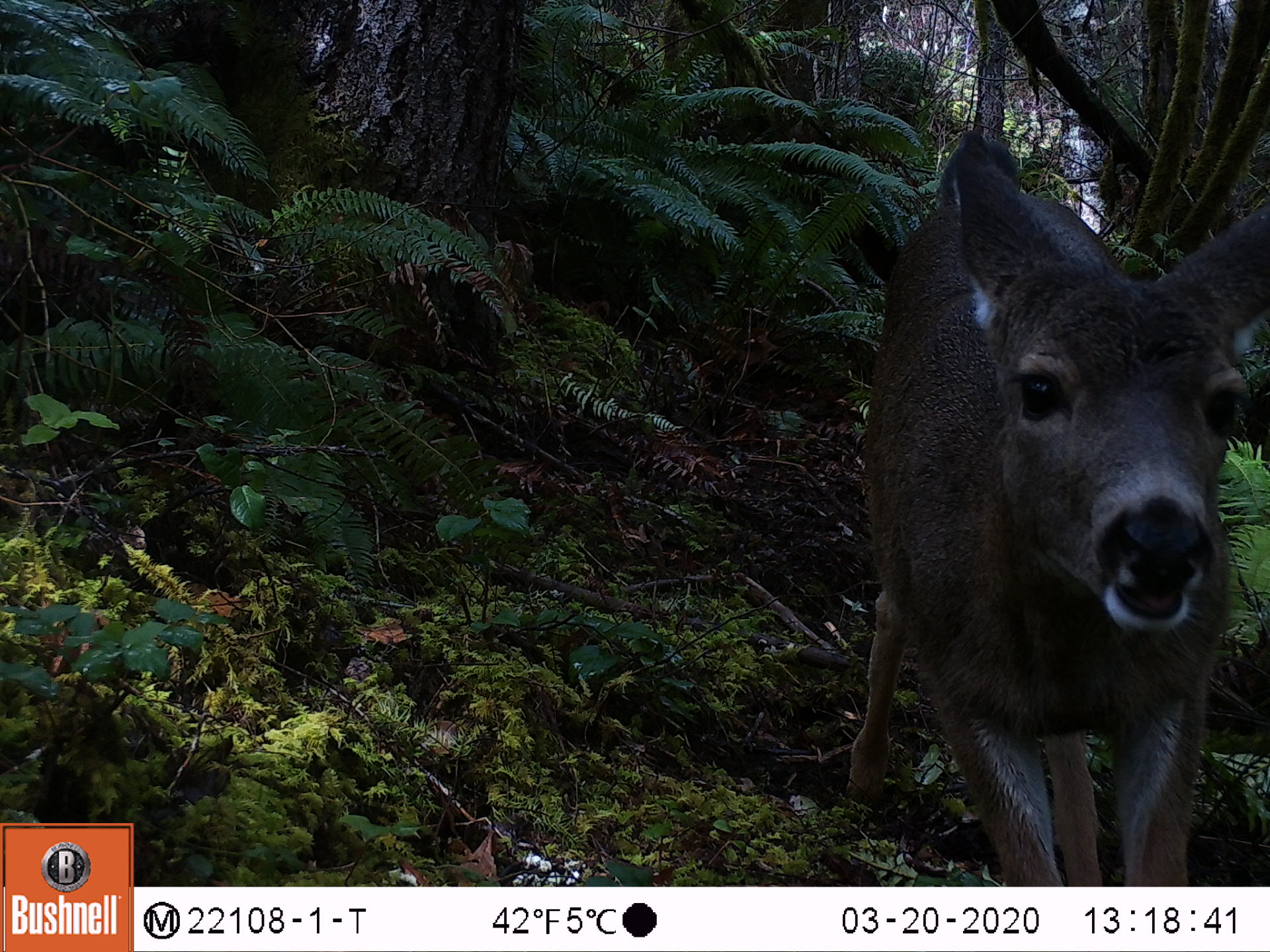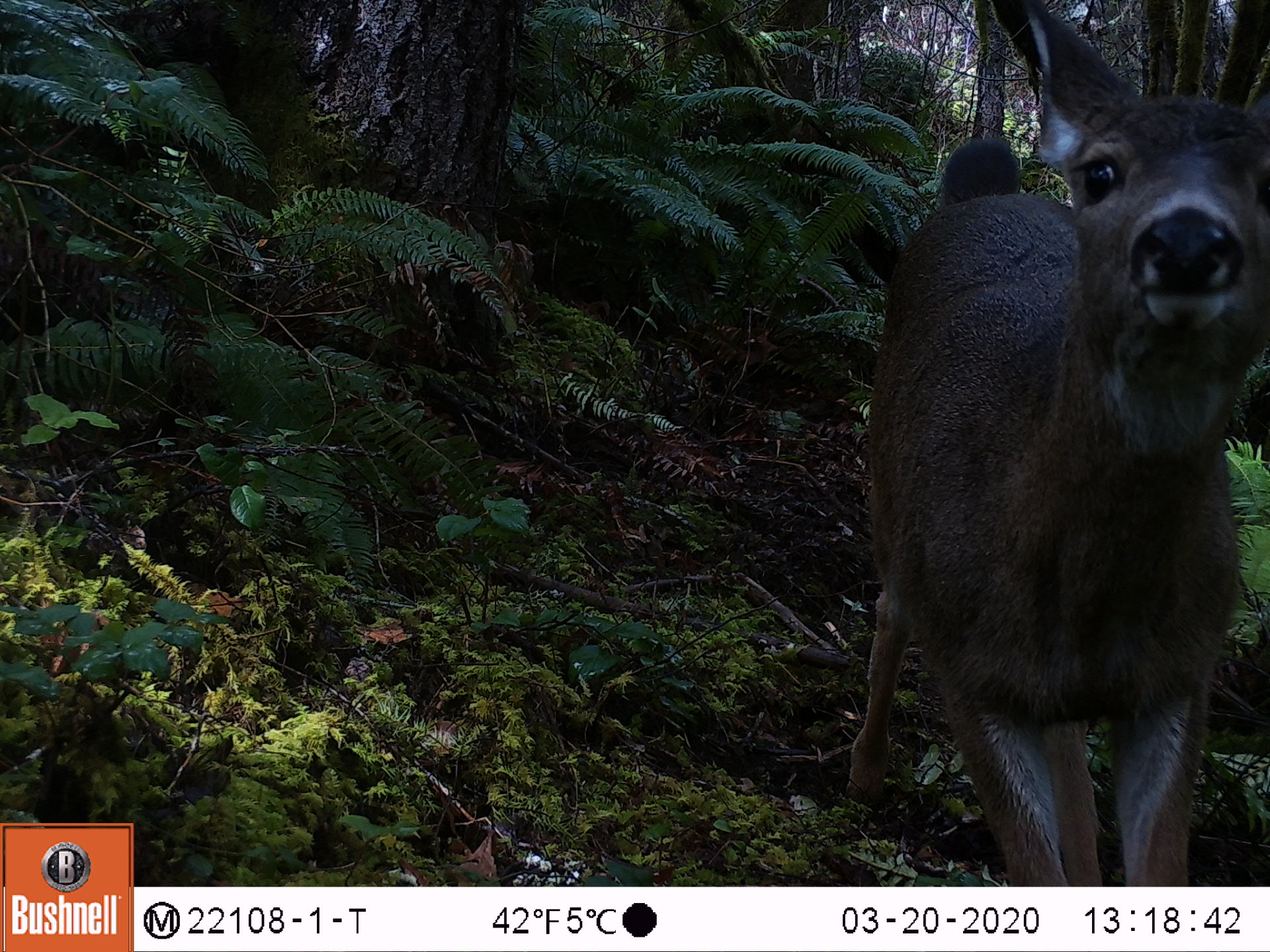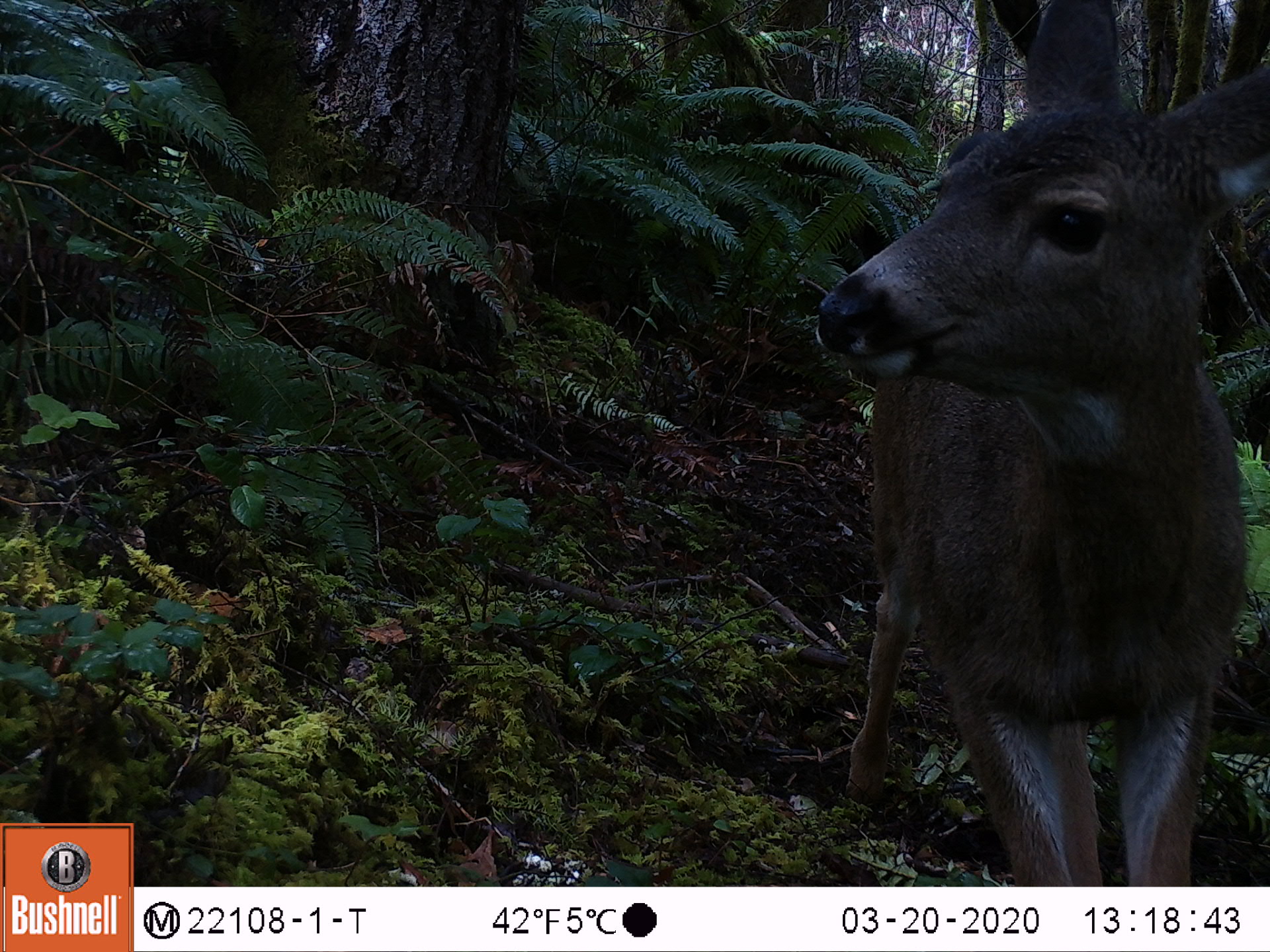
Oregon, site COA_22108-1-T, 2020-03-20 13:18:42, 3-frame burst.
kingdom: Animalia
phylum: Chordata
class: Mammalia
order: Artiodactyla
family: Cervidae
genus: Odocoileus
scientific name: Odocoileus hemionus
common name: black-tailed deer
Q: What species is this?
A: Black-tailed deer (Odocoileus hemionus).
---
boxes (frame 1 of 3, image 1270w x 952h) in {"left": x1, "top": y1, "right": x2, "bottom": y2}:
black-tailed deer: {"left": 812, "top": 119, "right": 1269, "bottom": 883}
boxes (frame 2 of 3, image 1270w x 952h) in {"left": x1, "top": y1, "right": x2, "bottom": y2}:
black-tailed deer: {"left": 837, "top": 0, "right": 1269, "bottom": 883}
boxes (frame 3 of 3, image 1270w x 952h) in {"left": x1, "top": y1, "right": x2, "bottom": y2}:
black-tailed deer: {"left": 794, "top": 0, "right": 1269, "bottom": 883}